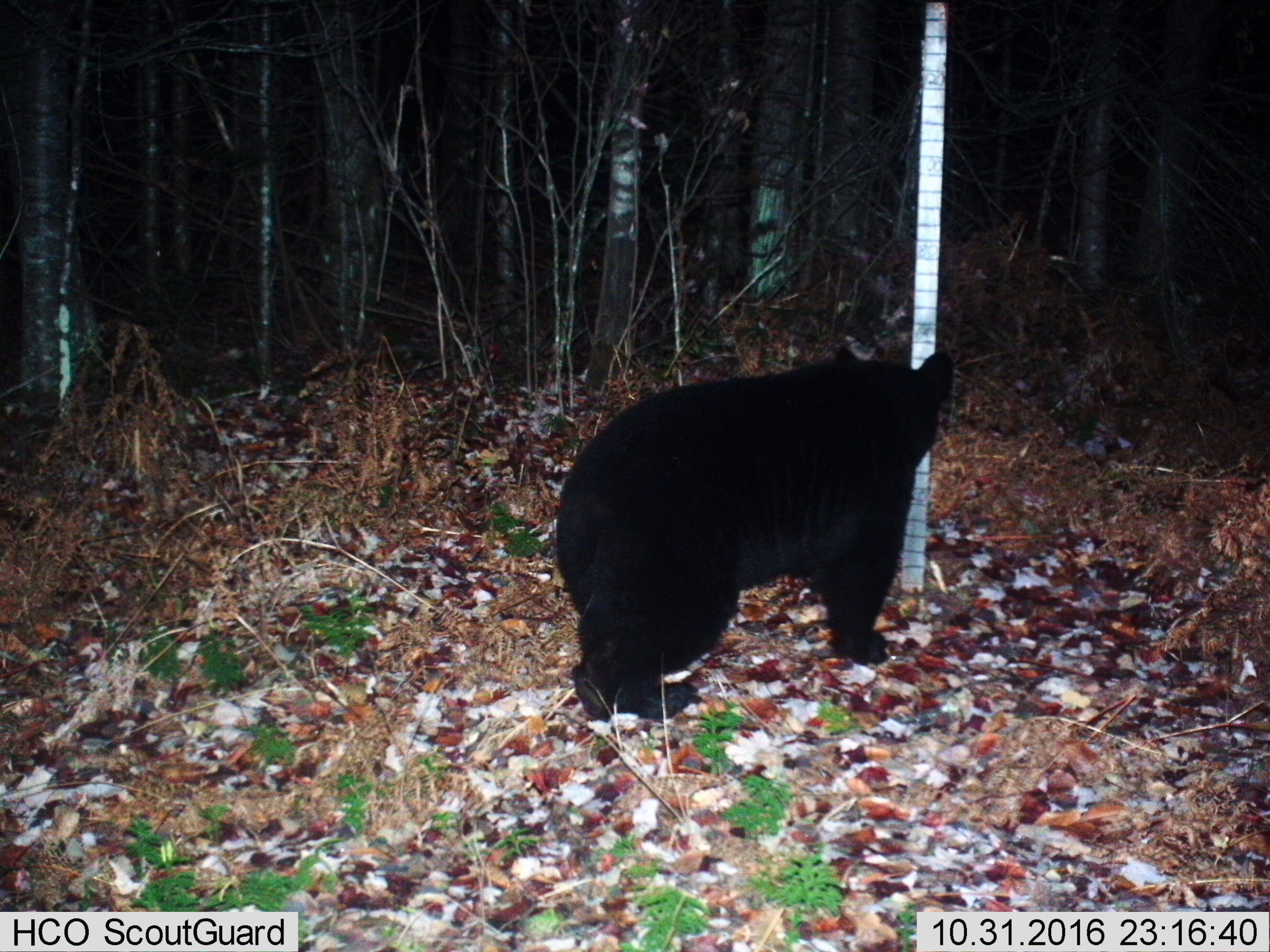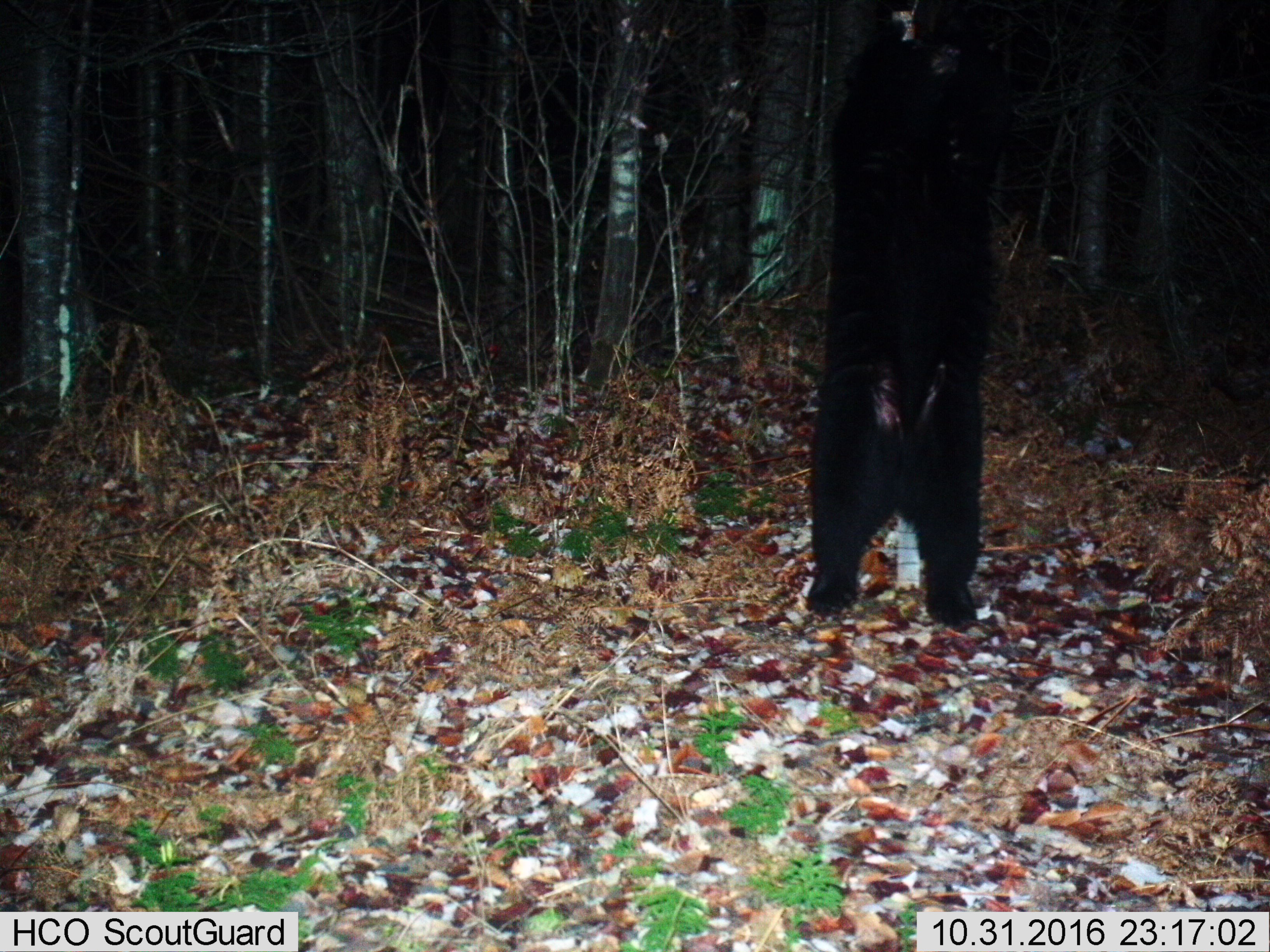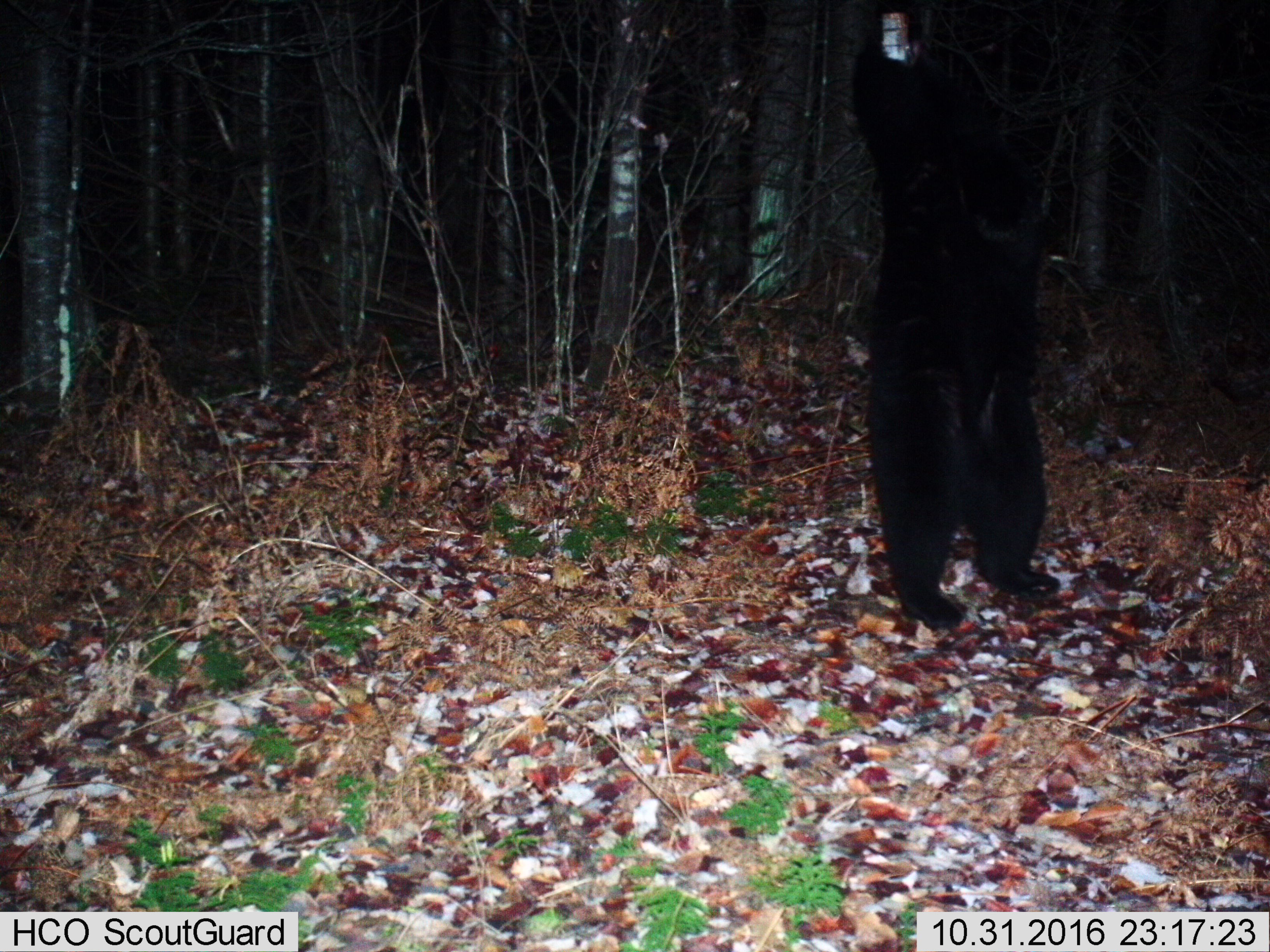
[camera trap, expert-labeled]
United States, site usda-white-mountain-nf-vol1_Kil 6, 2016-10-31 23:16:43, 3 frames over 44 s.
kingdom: Animalia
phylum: Chordata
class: Mammalia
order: Carnivora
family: Ursidae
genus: Ursus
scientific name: Ursus americanus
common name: black bear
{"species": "black bear (Ursus americanus)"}